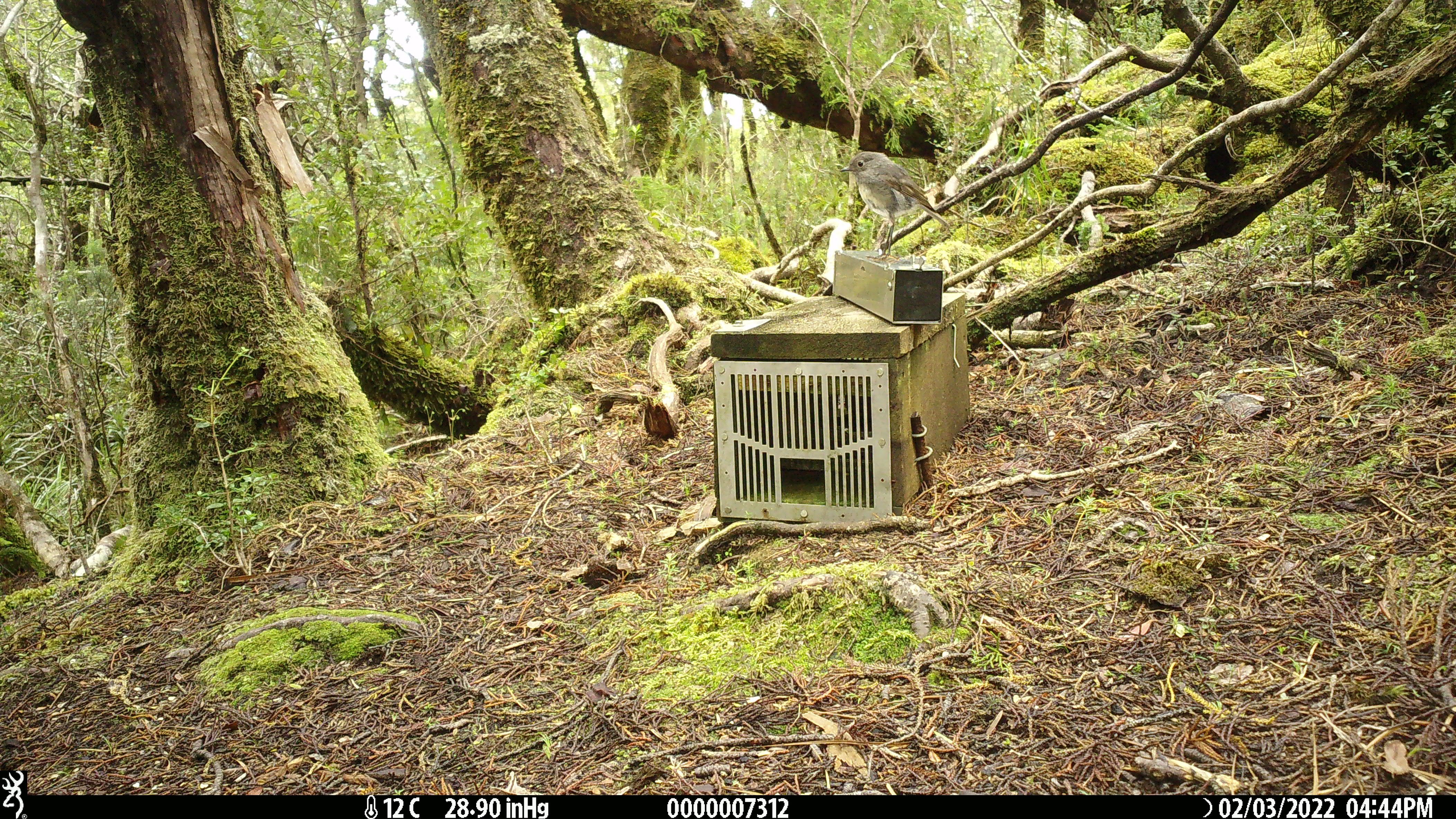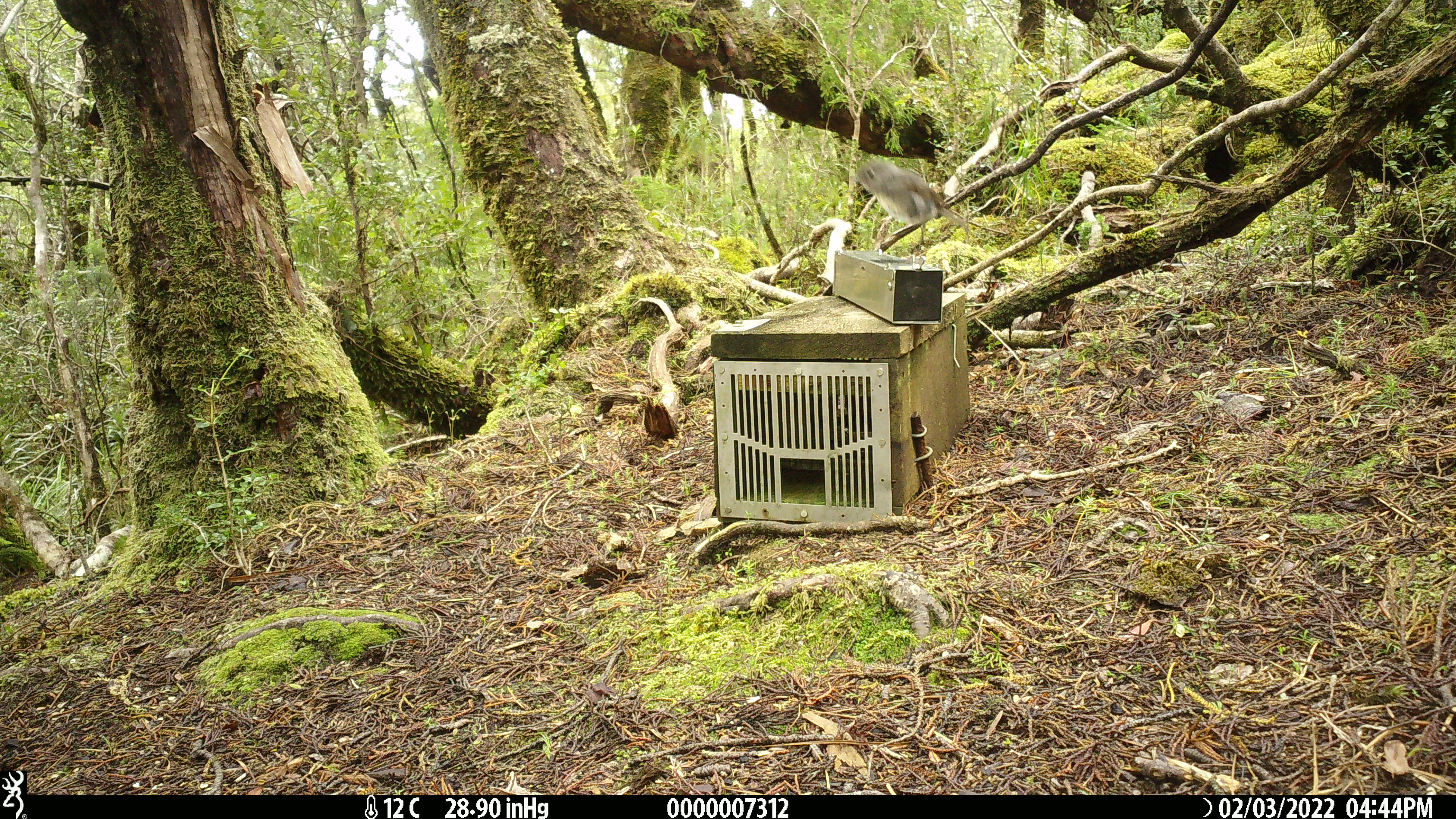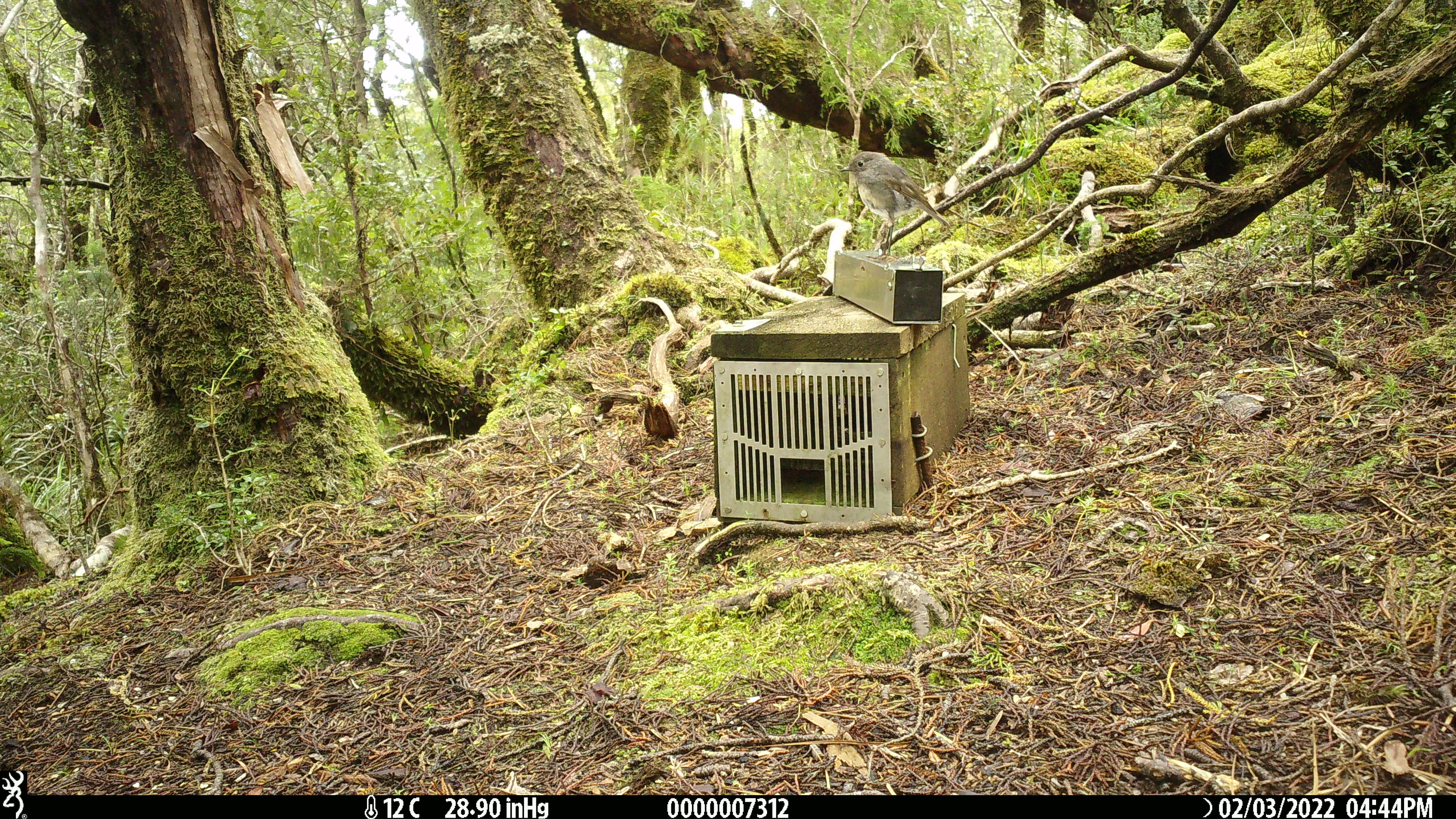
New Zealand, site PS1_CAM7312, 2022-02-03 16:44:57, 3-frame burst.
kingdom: Animalia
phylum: Chordata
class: Aves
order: Passeriformes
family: Petroicidae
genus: Petroica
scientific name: Petroica australis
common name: new zealand robin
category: robin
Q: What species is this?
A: Robin (new zealand robin) (Petroica australis).